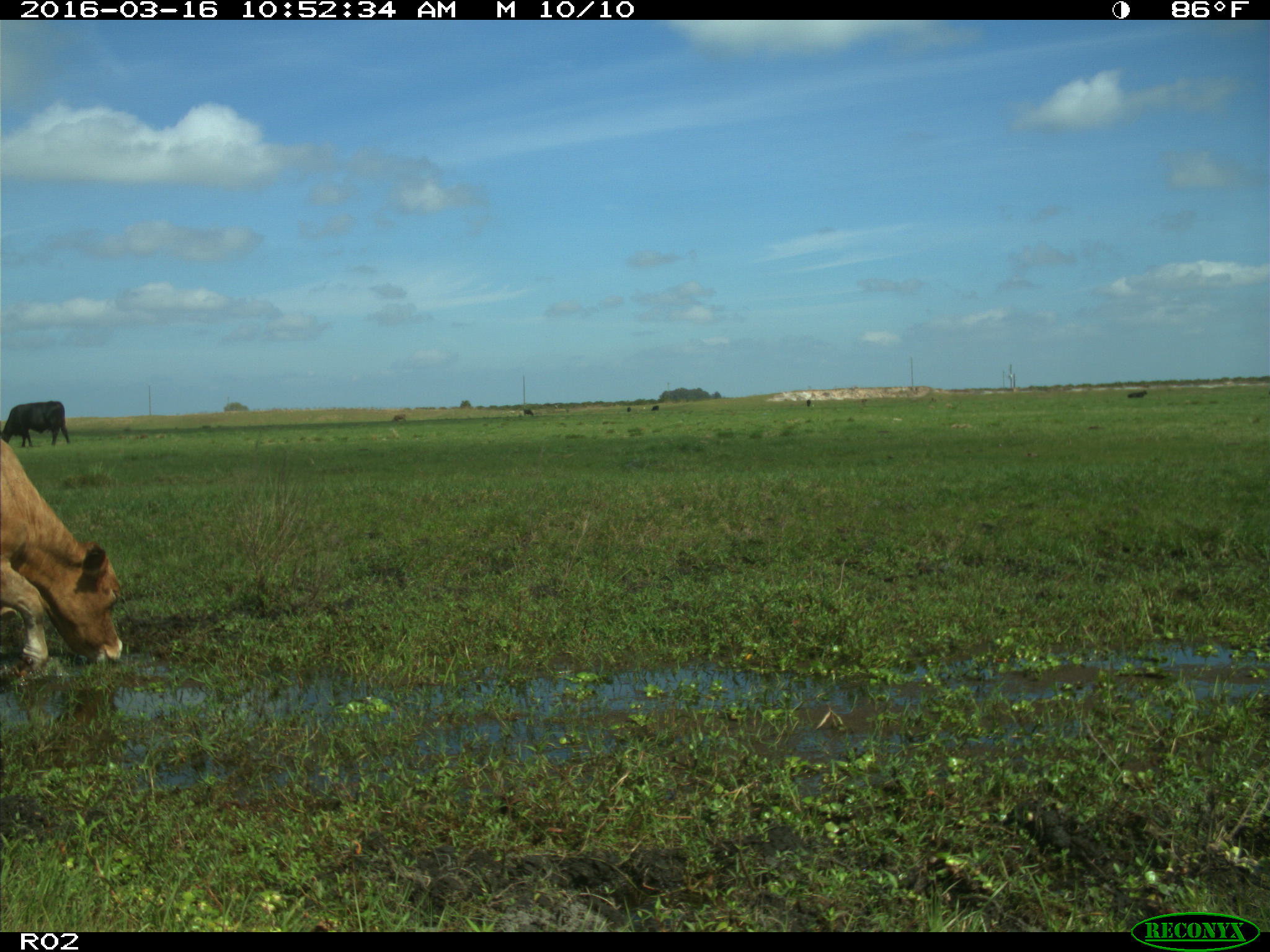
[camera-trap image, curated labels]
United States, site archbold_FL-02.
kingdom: Animalia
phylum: Chordata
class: Mammalia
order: Artiodactyla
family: Bovidae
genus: Bos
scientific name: Bos taurus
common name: domestic cow